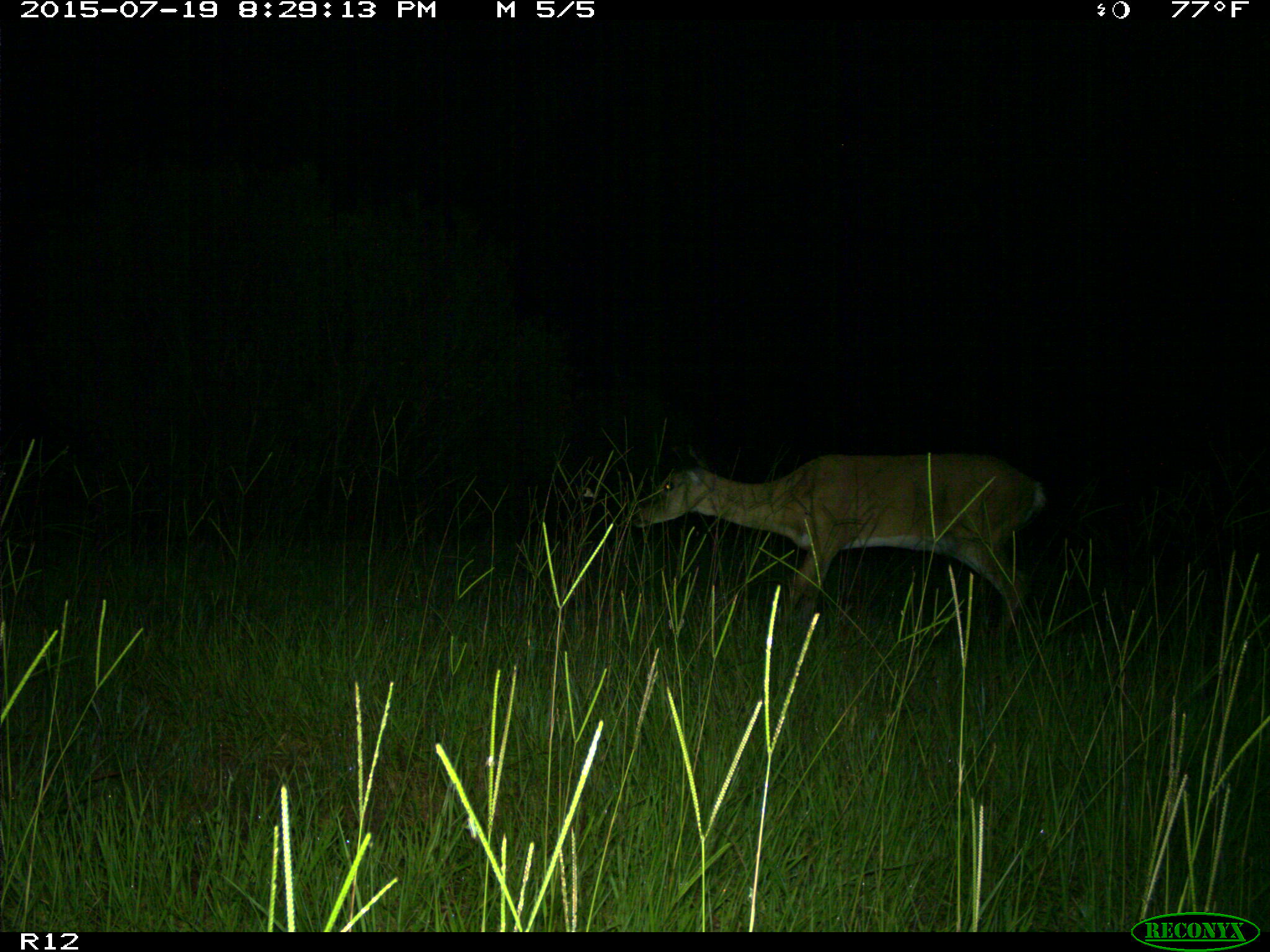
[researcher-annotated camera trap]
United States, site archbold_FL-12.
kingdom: Animalia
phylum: Chordata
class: Mammalia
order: Artiodactyla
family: Cervidae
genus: Odocoileus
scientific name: Odocoileus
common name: deer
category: unidentified deer